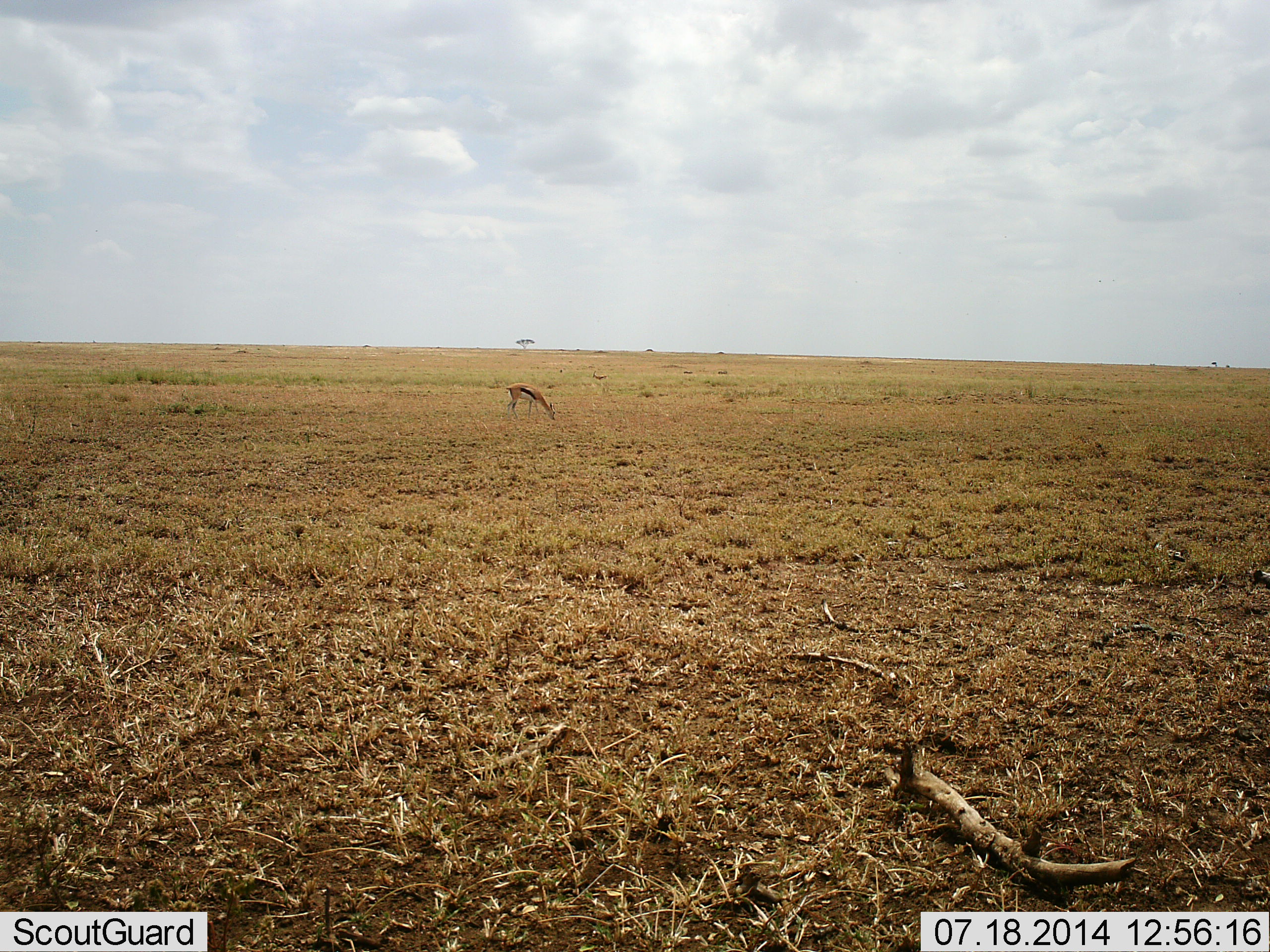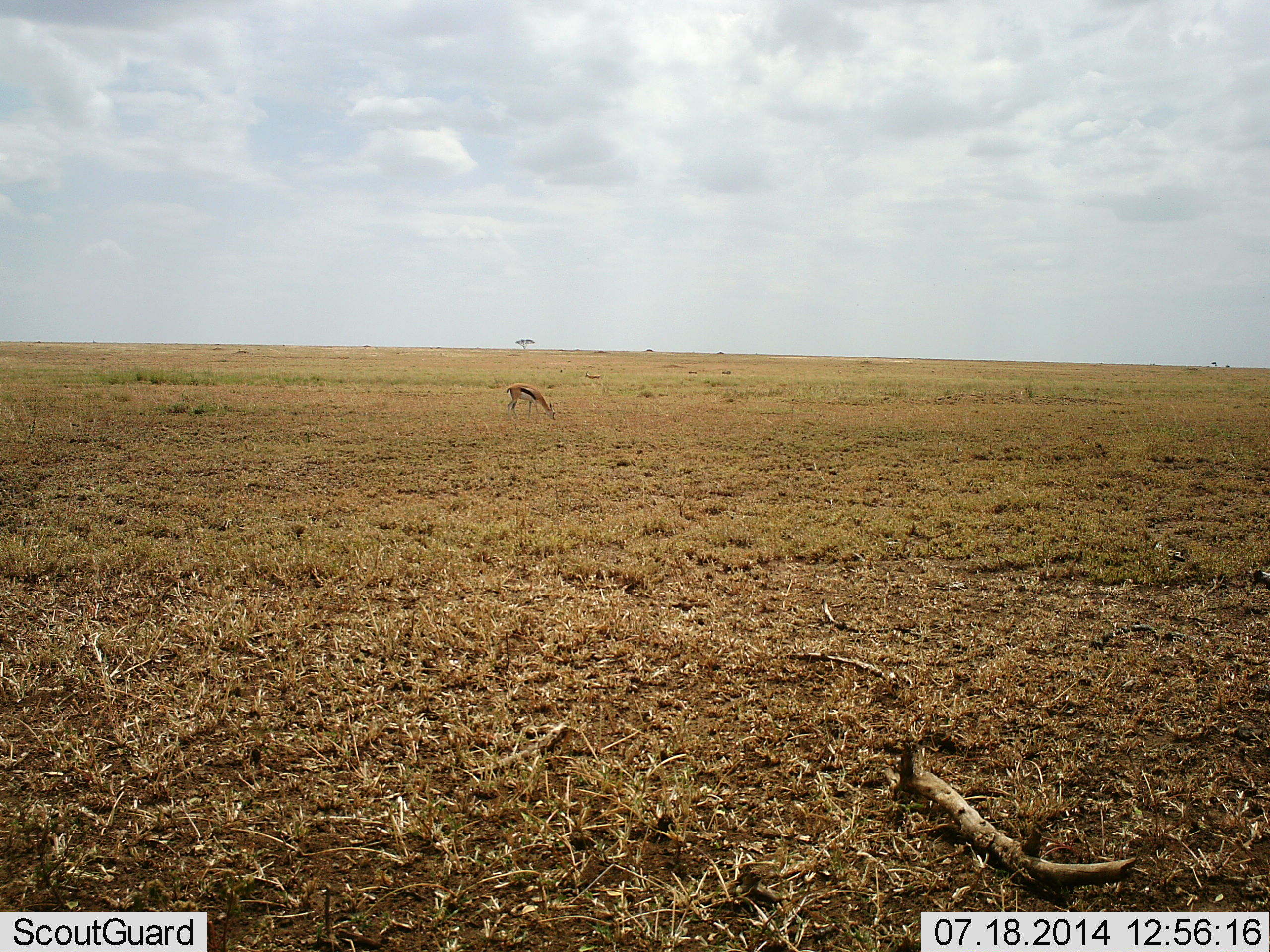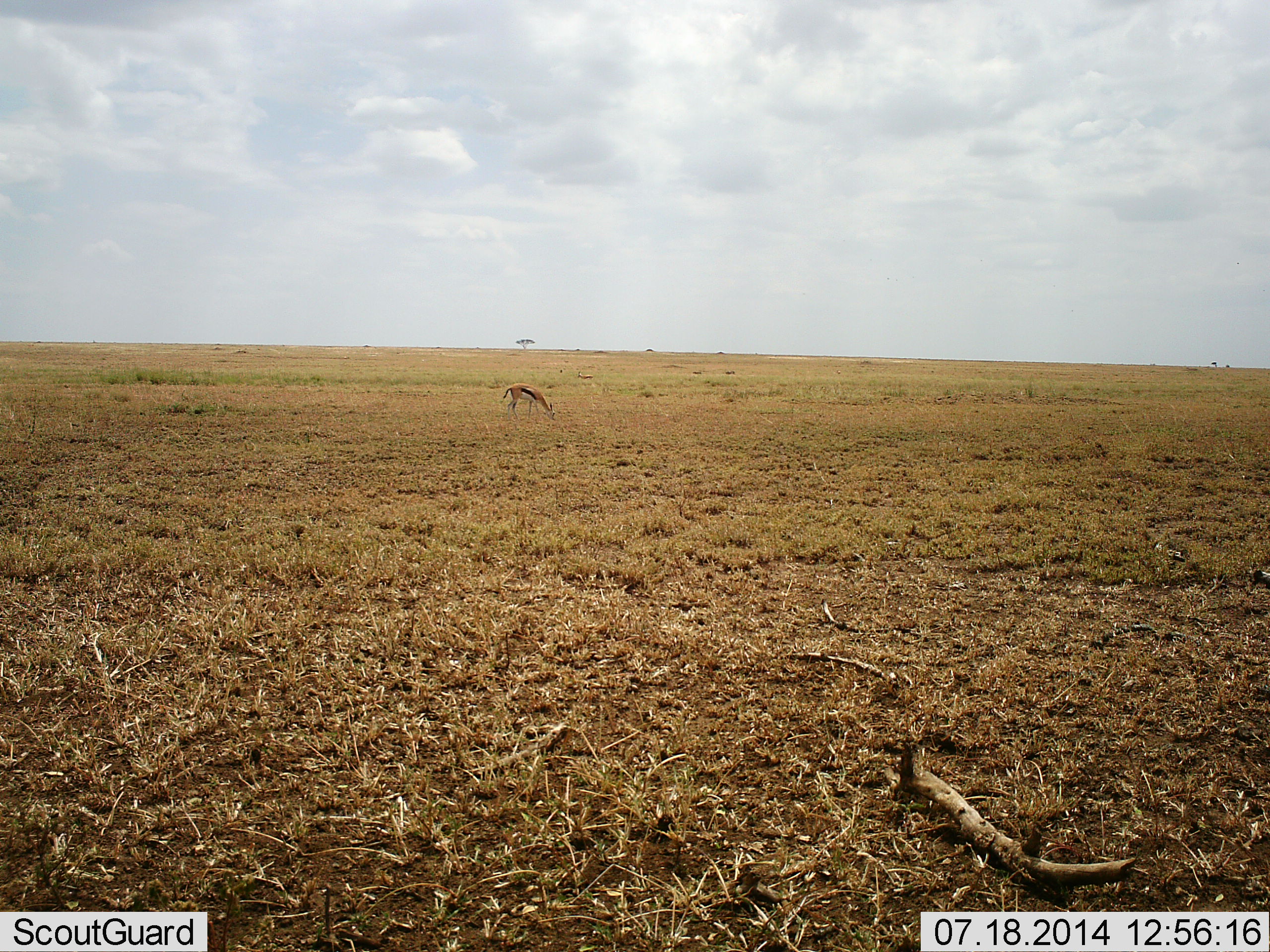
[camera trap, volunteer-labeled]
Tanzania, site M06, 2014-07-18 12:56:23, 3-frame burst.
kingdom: Animalia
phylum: Chordata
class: Mammalia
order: Artiodactyla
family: Bovidae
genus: Eudorcas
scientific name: Eudorcas thomsonii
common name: thomson's gazelle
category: gazellethomsons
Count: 2.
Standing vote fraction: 9%.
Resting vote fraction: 0%.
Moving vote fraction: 45%.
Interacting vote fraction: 0%.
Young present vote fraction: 0%.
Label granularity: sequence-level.